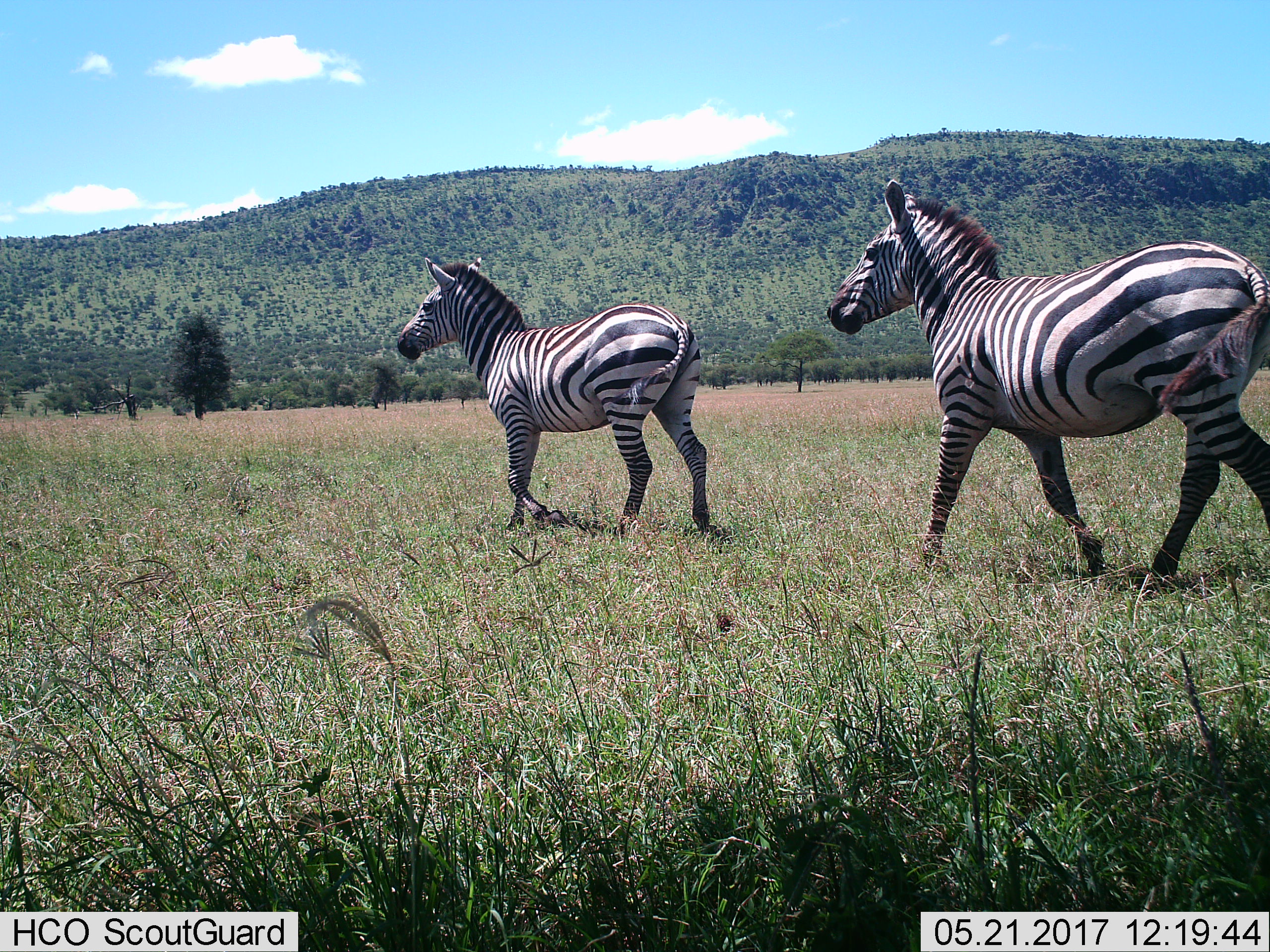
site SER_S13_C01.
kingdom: Animalia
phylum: Chordata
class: Mammalia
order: Perissodactyla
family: Equidae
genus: Equus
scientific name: Equus quagga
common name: plains zebra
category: zebraplains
Zebraplains (plains zebra) (Equus quagga), count 2. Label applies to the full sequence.